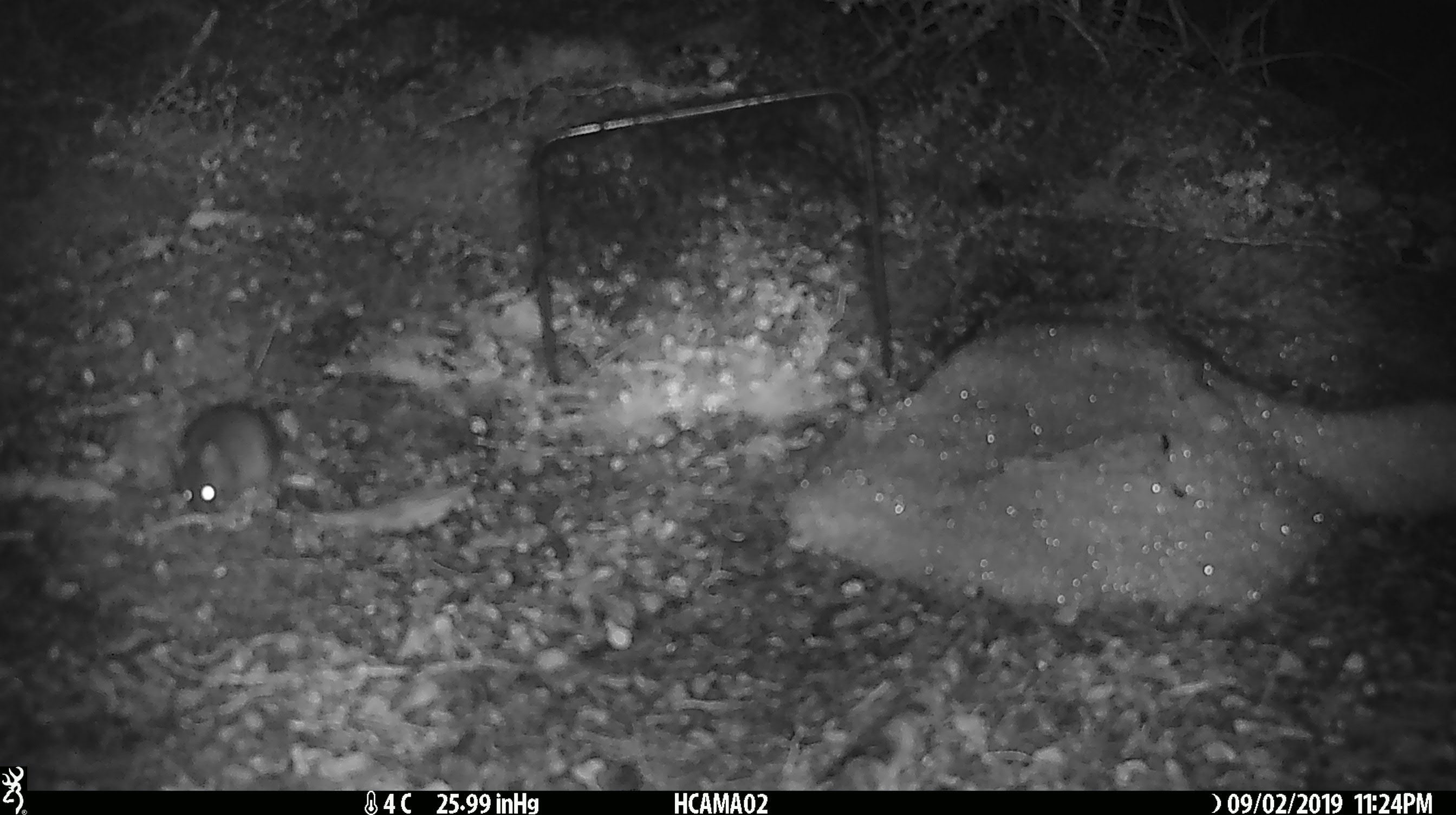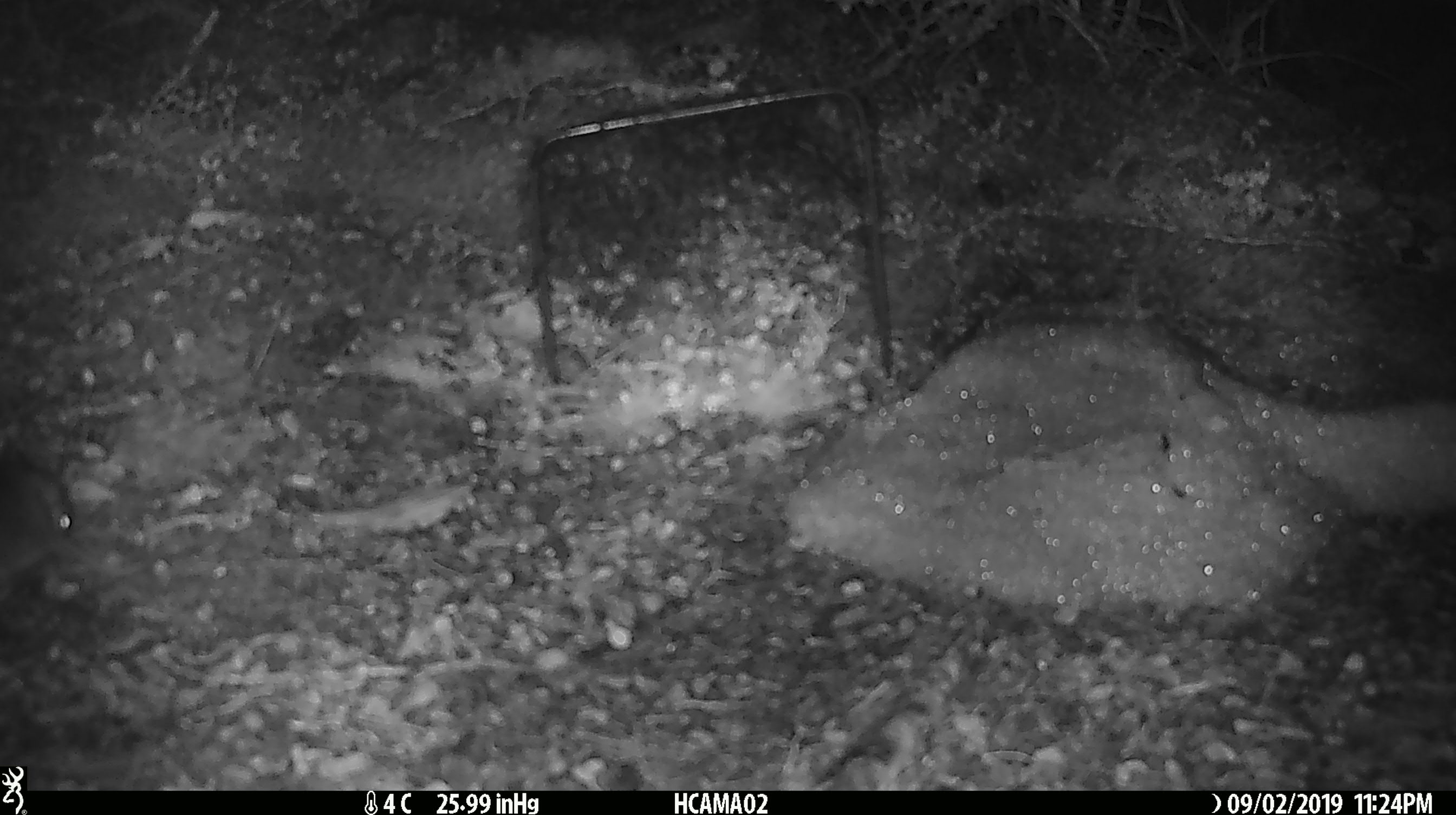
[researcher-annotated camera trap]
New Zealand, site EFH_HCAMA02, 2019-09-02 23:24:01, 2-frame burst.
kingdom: Animalia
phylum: Chordata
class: Mammalia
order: Rodentia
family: Muridae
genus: Mus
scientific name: Mus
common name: mouse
Mouse (Mus).